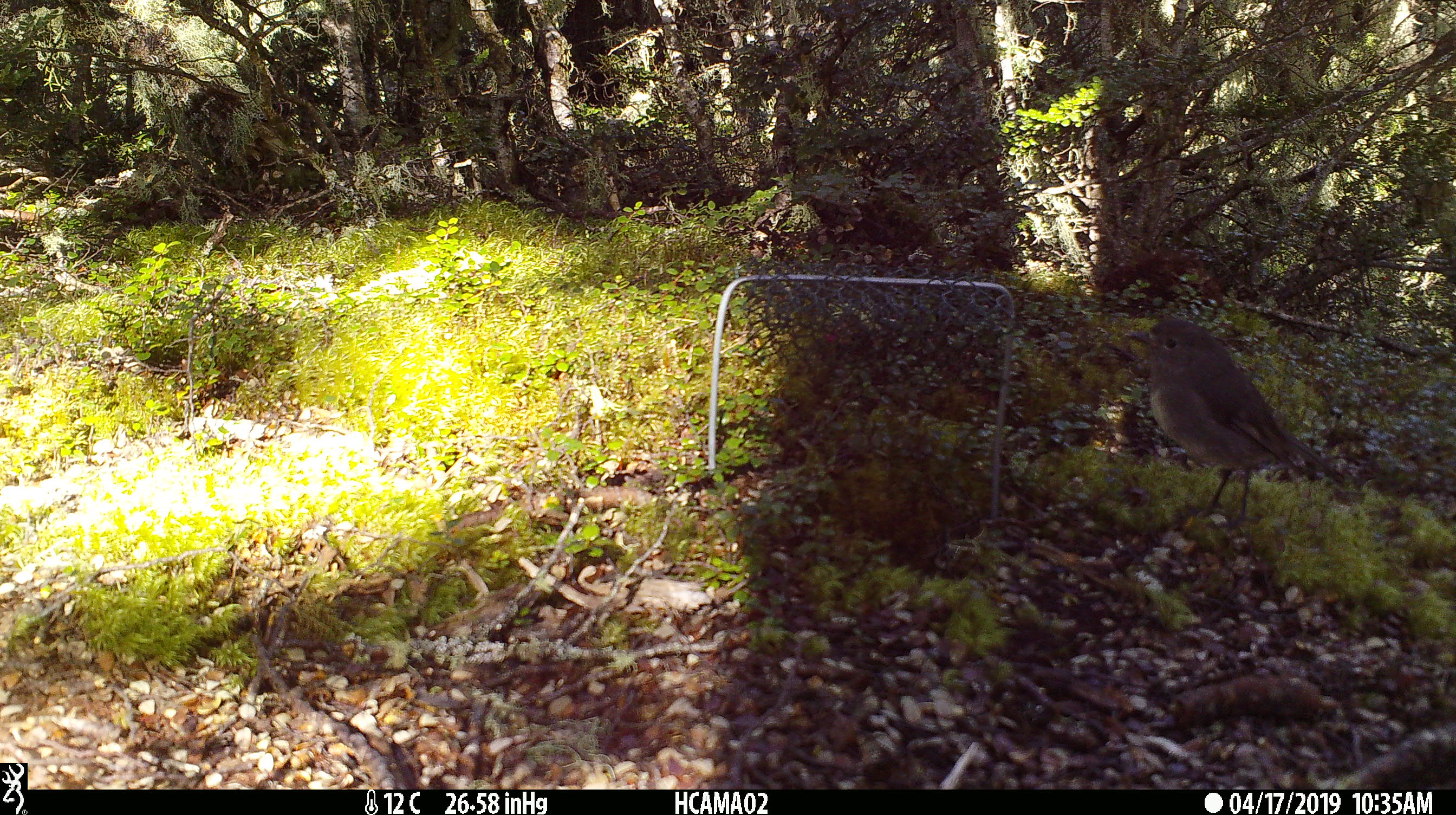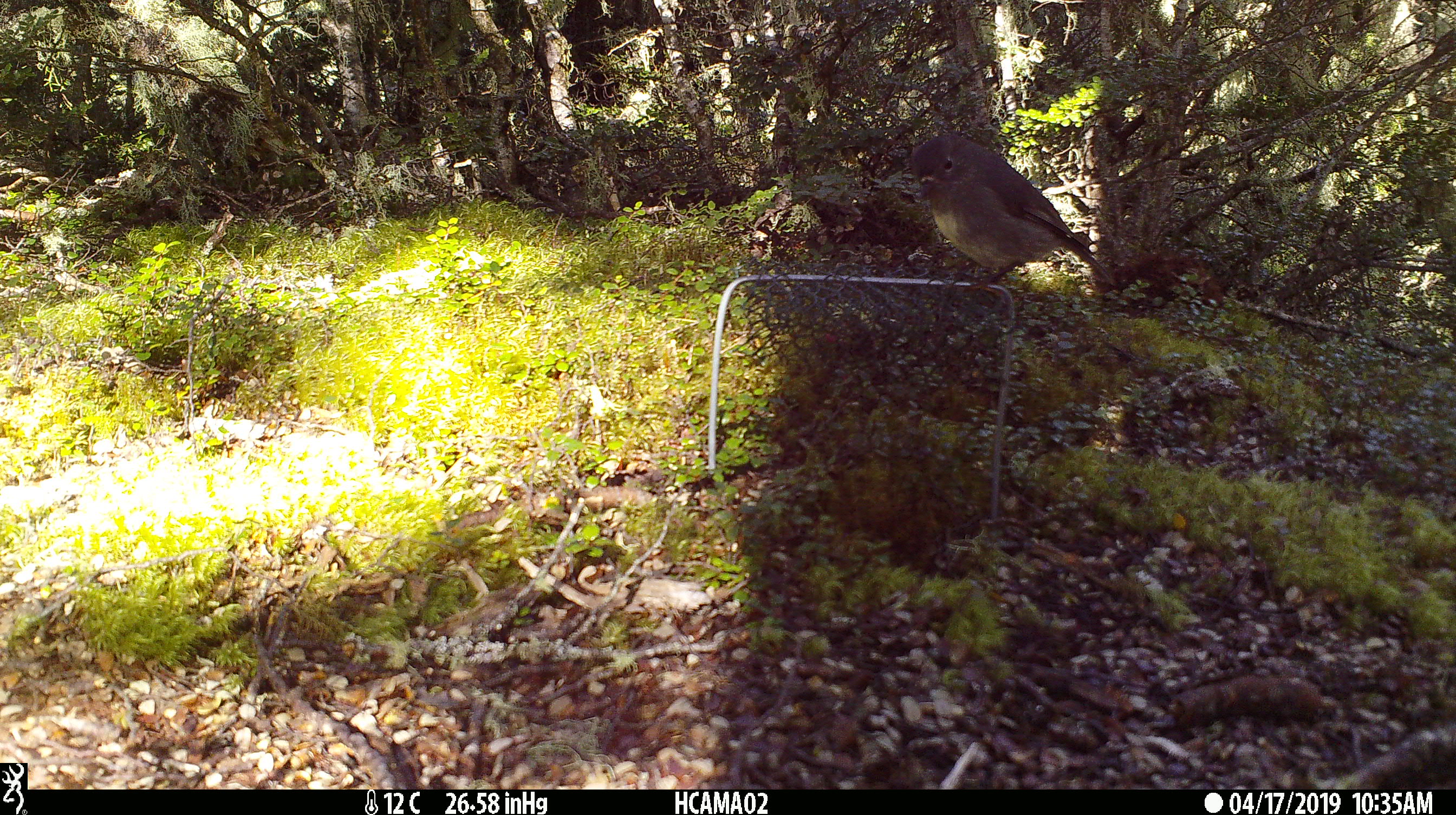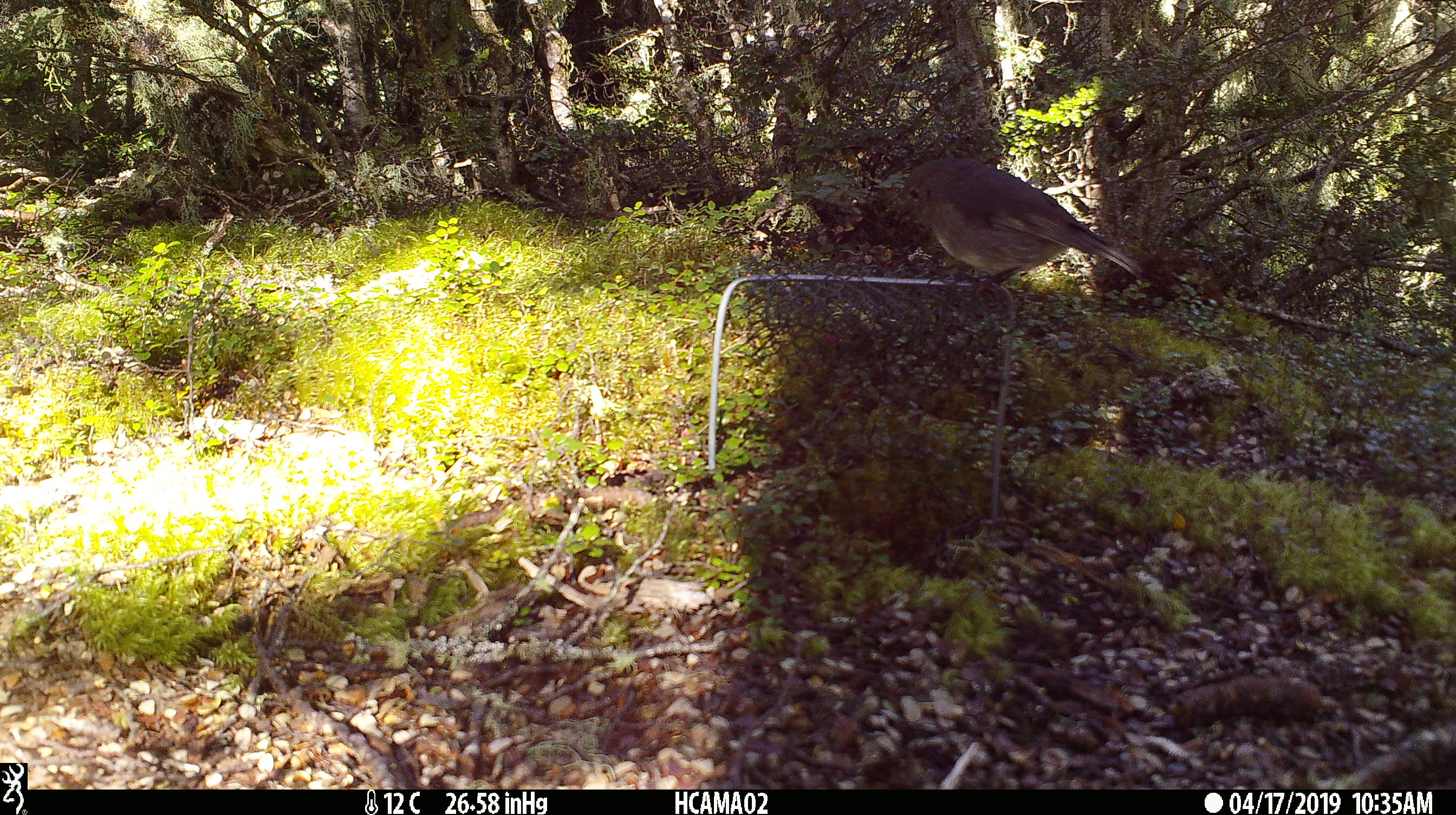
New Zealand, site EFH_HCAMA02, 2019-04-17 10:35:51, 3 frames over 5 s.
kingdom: Animalia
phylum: Chordata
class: Aves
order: Passeriformes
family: Petroicidae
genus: Petroica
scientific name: Petroica australis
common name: new zealand robin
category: robin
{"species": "robin (new zealand robin) (Petroica australis)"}